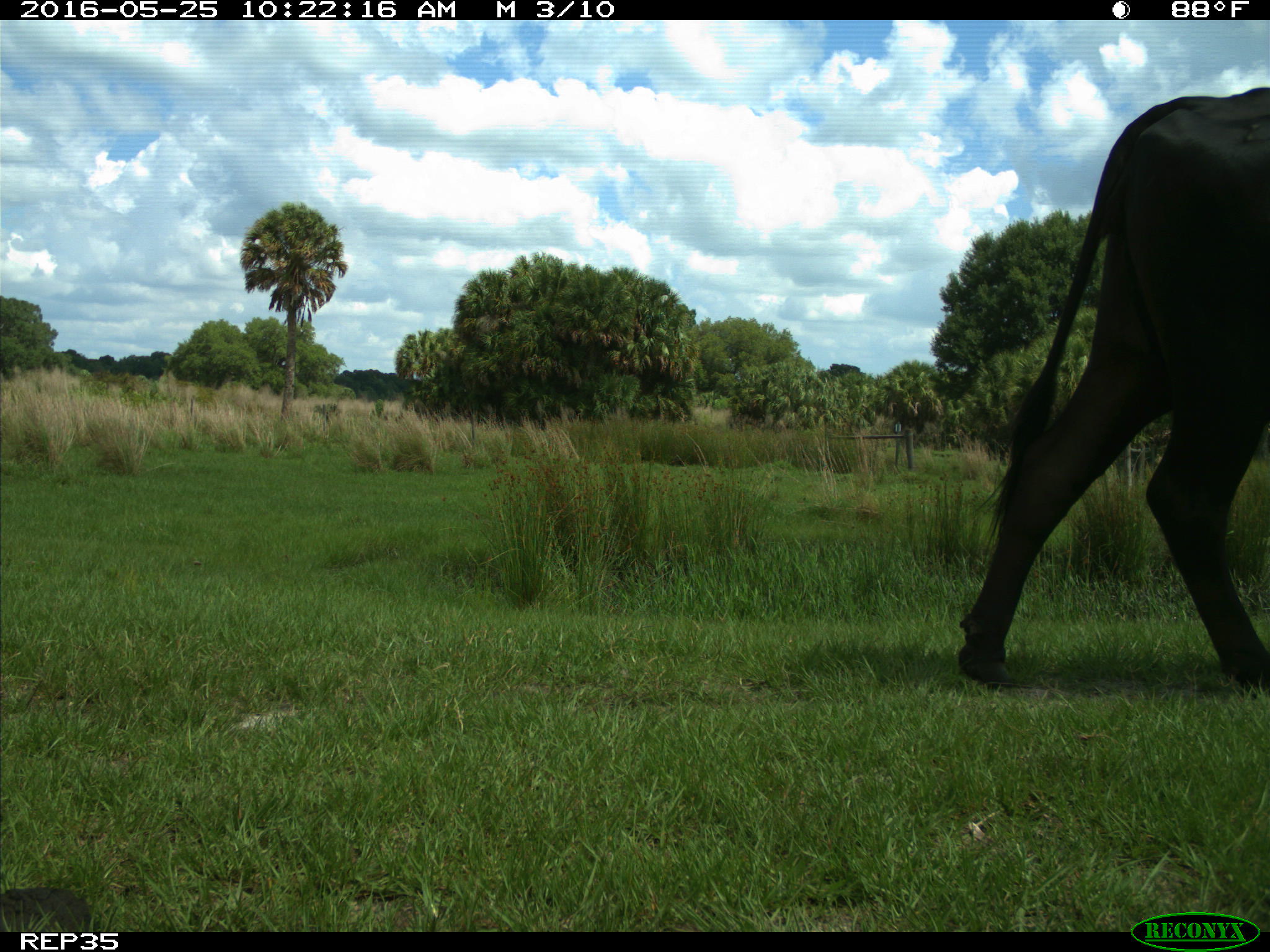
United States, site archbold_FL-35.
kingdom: Animalia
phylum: Chordata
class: Mammalia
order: Artiodactyla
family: Bovidae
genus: Bos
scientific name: Bos taurus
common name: domestic cow